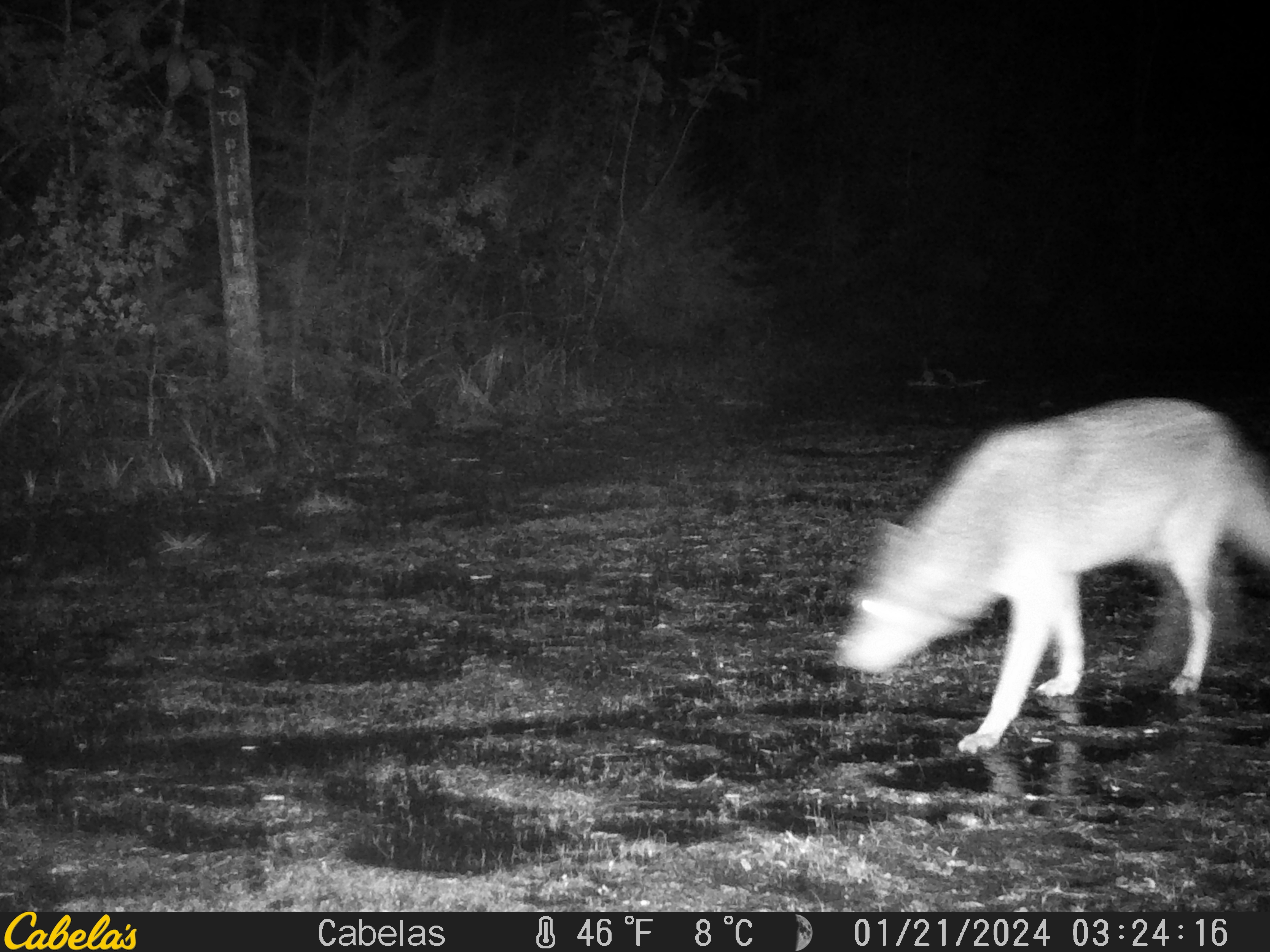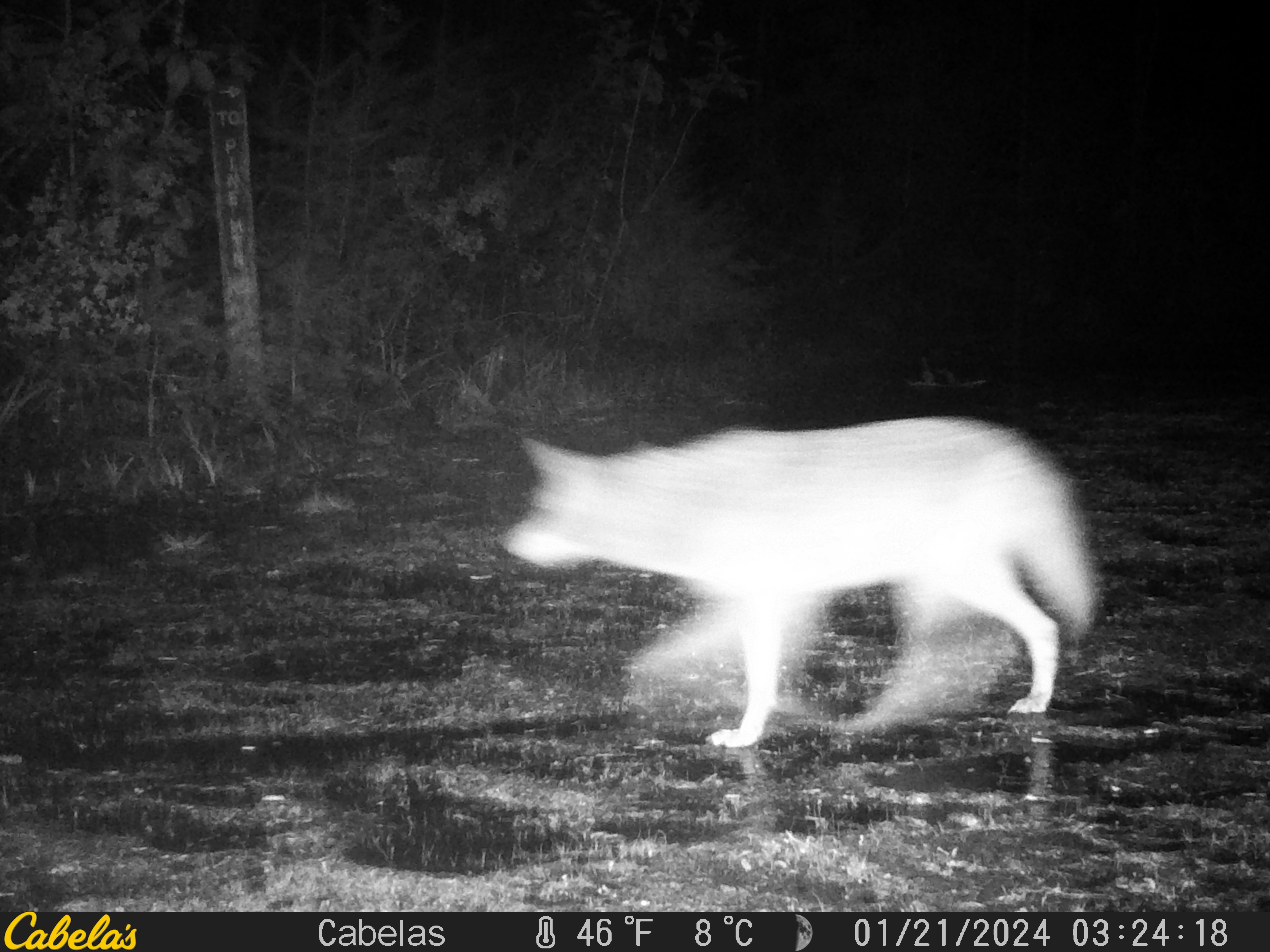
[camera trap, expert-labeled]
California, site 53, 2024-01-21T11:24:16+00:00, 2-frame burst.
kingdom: Animalia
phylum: Chordata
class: Mammalia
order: Carnivora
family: Canidae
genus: Canis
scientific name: Canis latrans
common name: coyote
Coyote (Canis latrans).